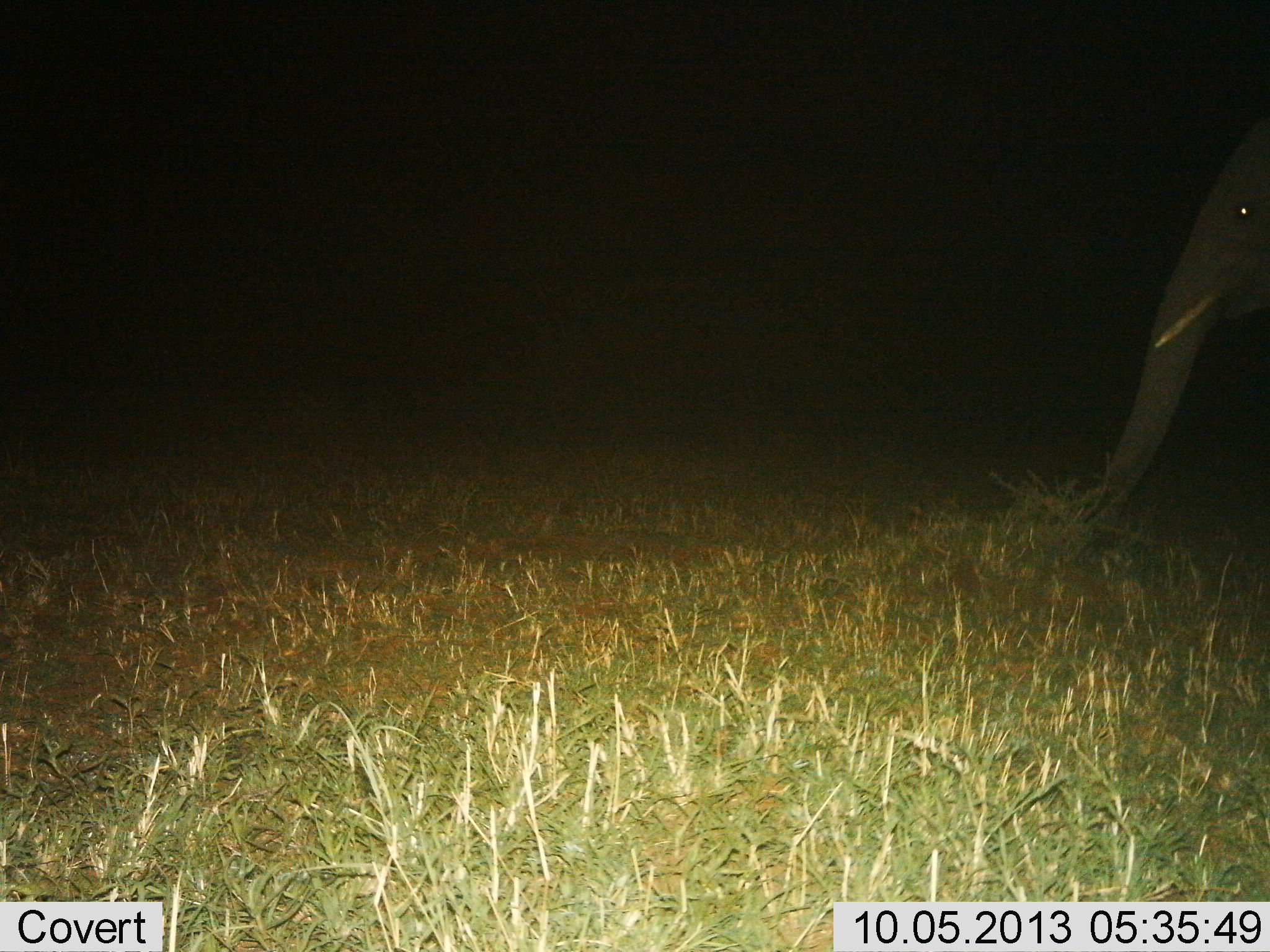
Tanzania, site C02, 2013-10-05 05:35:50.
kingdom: Animalia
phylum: Chordata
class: Mammalia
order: Proboscidea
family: Elephantidae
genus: Loxodonta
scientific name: Loxodonta africana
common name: african bush elephant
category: elephant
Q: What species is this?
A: Elephant (african bush elephant) (Loxodonta africana).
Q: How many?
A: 1.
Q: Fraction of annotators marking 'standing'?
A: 70%.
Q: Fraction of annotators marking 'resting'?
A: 0%.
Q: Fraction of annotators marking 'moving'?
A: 0%.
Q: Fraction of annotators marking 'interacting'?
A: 0%.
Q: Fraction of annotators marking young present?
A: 0%.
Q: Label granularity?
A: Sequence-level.